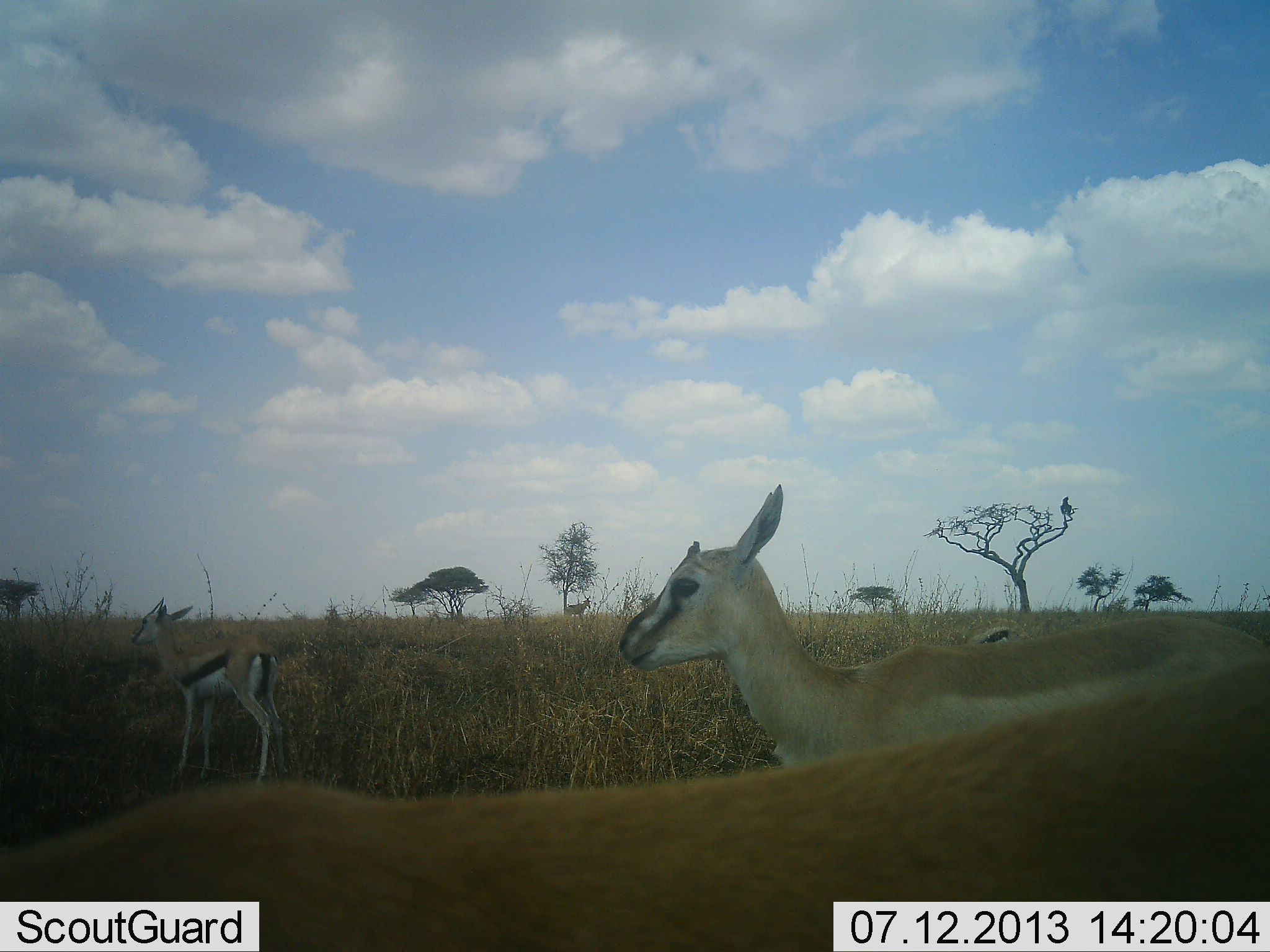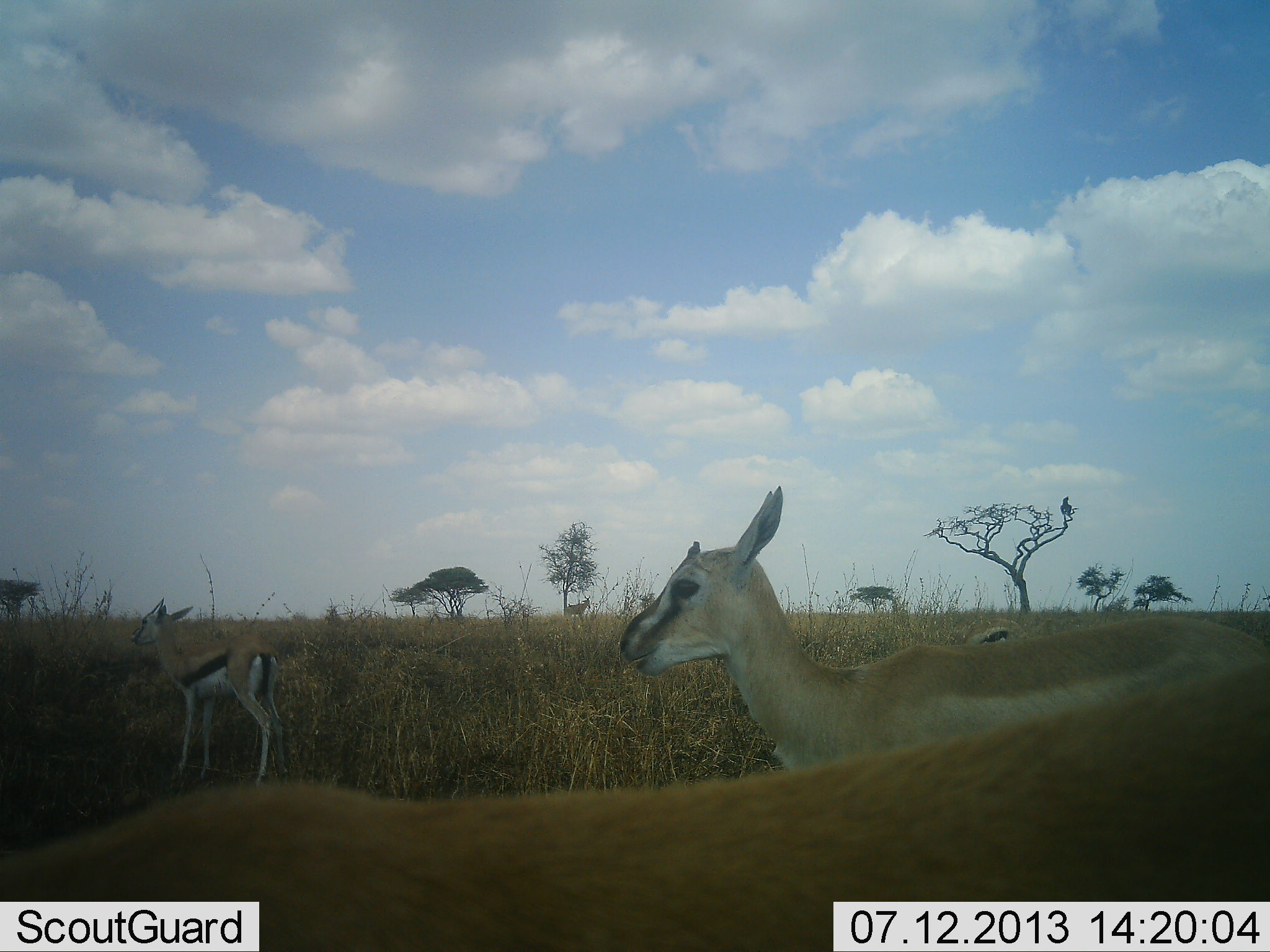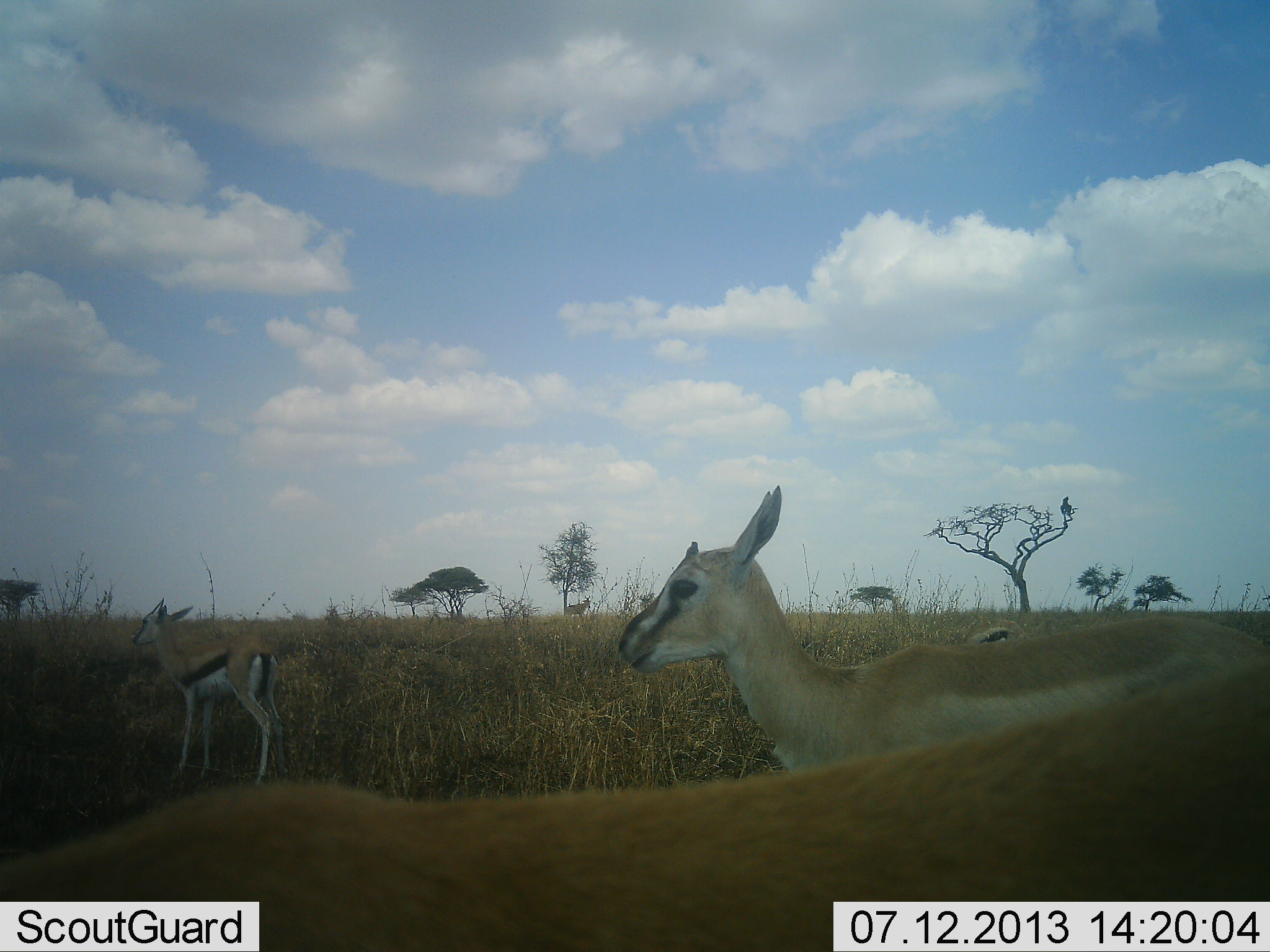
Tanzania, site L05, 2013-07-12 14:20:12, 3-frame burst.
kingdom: Animalia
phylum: Chordata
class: Mammalia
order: Artiodactyla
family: Bovidae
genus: Eudorcas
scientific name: Eudorcas thomsonii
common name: thomson's gazelle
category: gazellethomsons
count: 4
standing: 100%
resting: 0%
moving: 0%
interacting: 0%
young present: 9%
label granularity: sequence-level